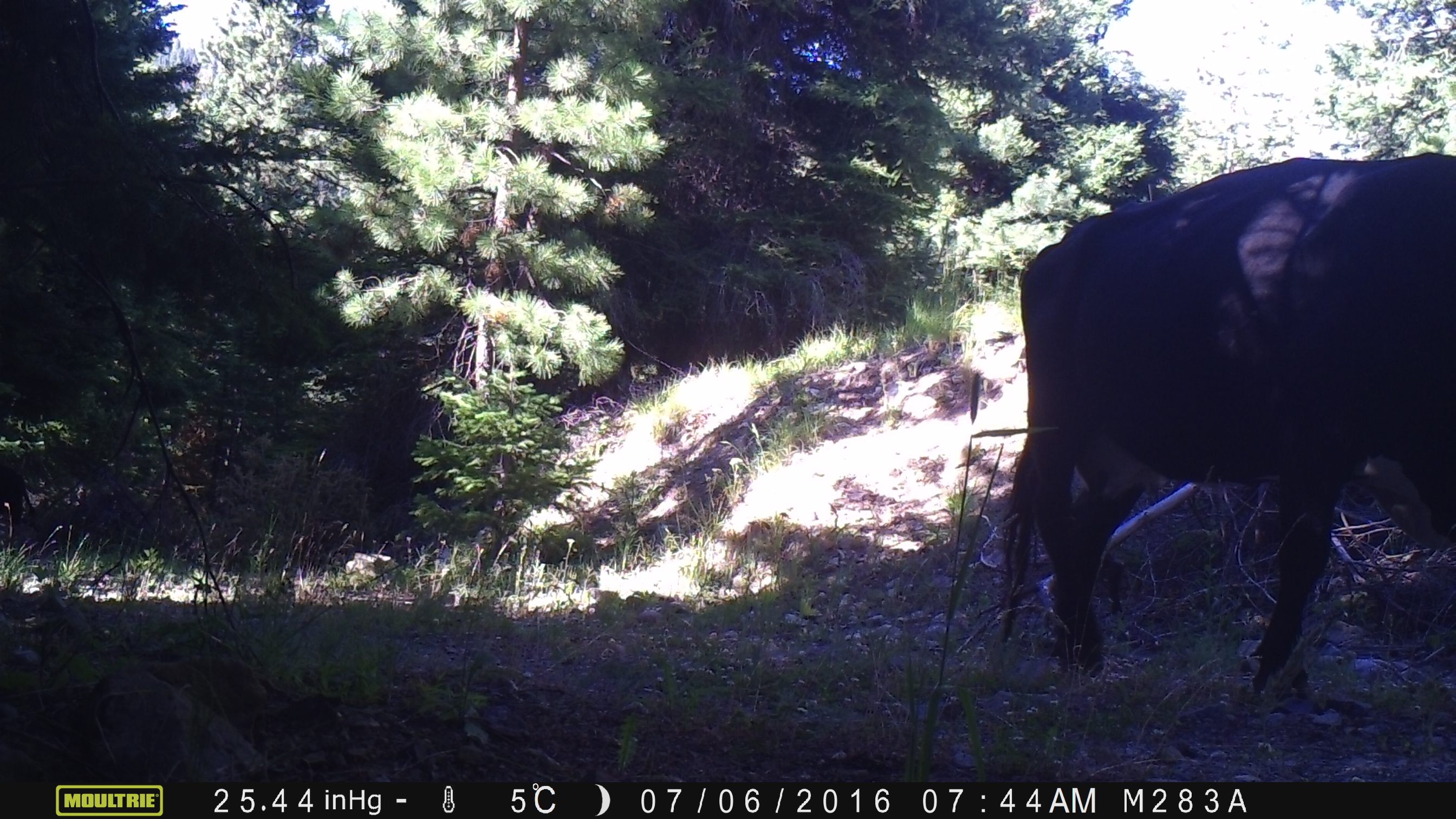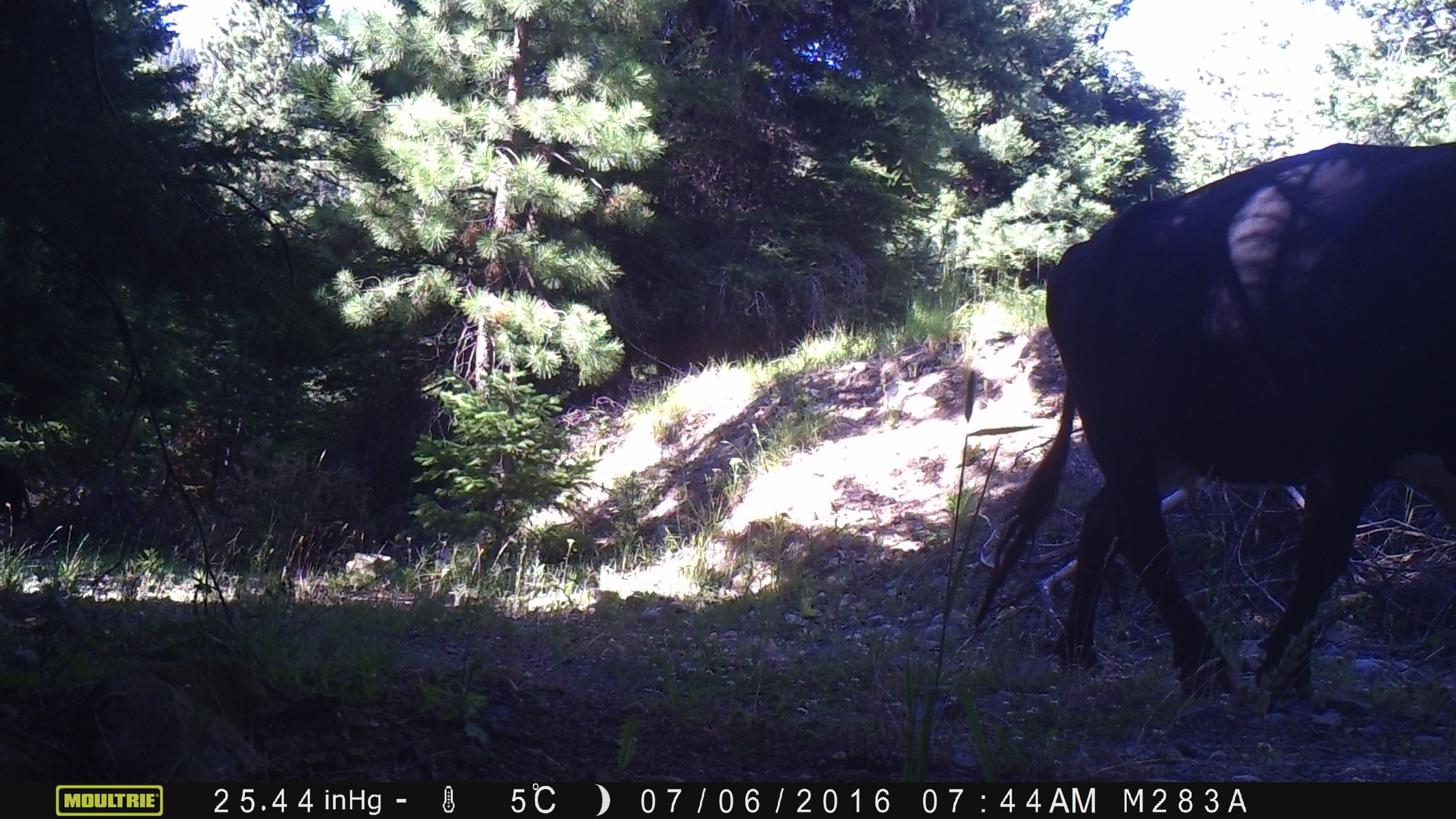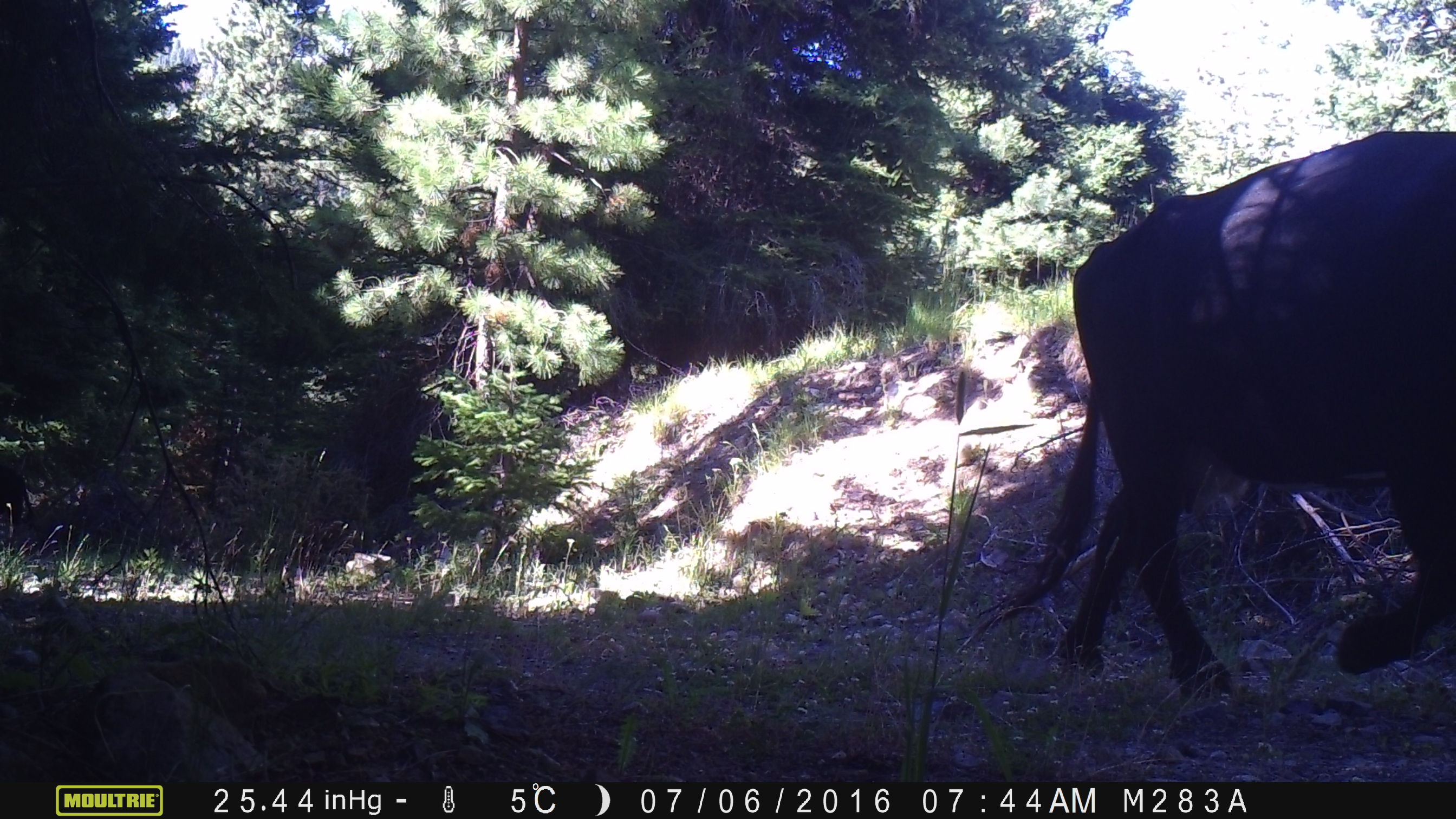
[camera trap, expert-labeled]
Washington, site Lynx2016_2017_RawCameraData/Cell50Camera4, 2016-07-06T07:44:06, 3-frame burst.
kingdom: Animalia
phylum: Chordata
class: Mammalia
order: Artiodactyla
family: Bovidae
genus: Bos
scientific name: Bos taurus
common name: domestic cattle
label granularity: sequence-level